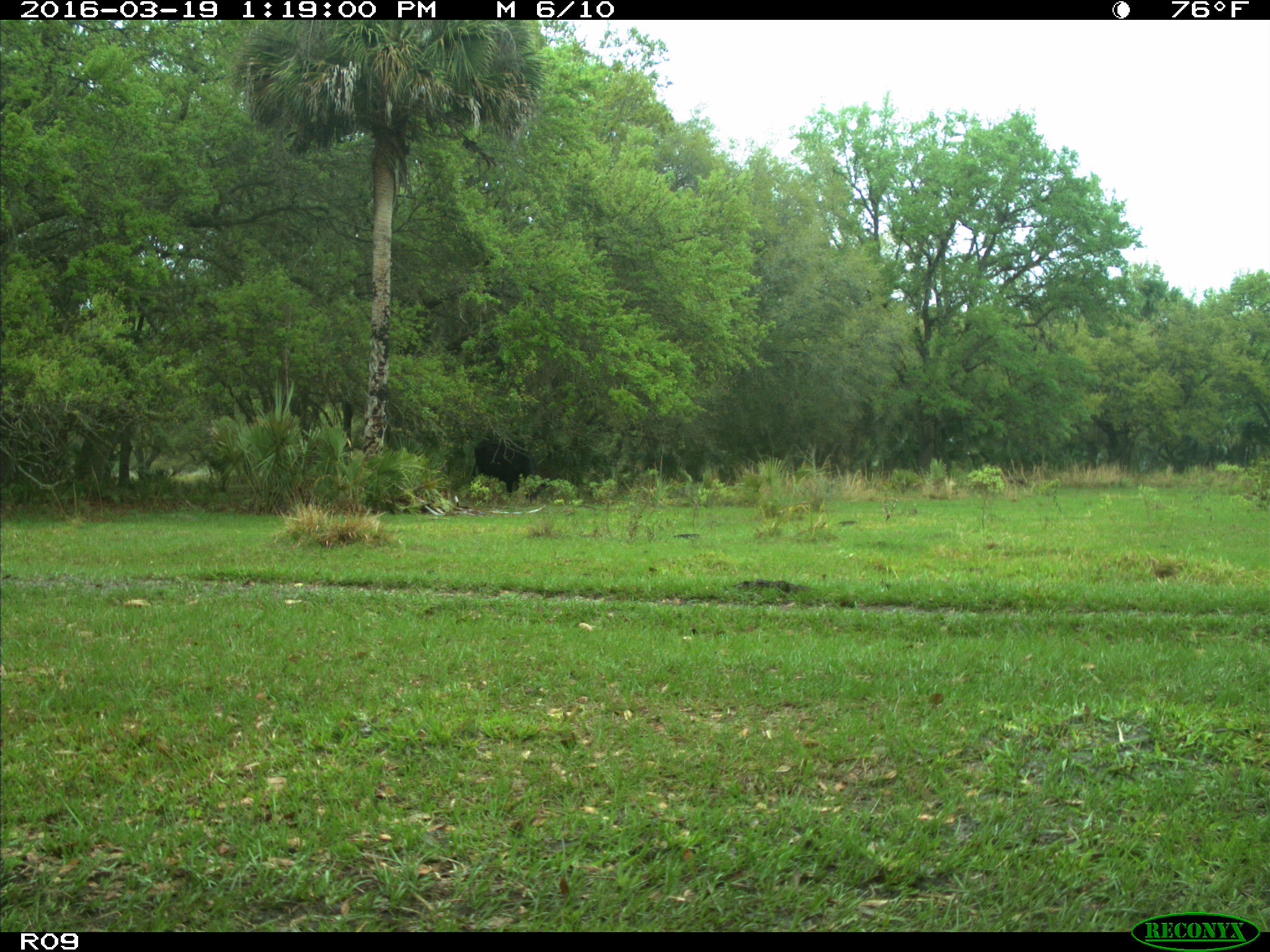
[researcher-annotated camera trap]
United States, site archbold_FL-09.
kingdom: Animalia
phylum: Chordata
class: Mammalia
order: Artiodactyla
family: Bovidae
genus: Bos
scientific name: Bos taurus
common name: domestic cow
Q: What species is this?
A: Bos taurus (domestic cow).